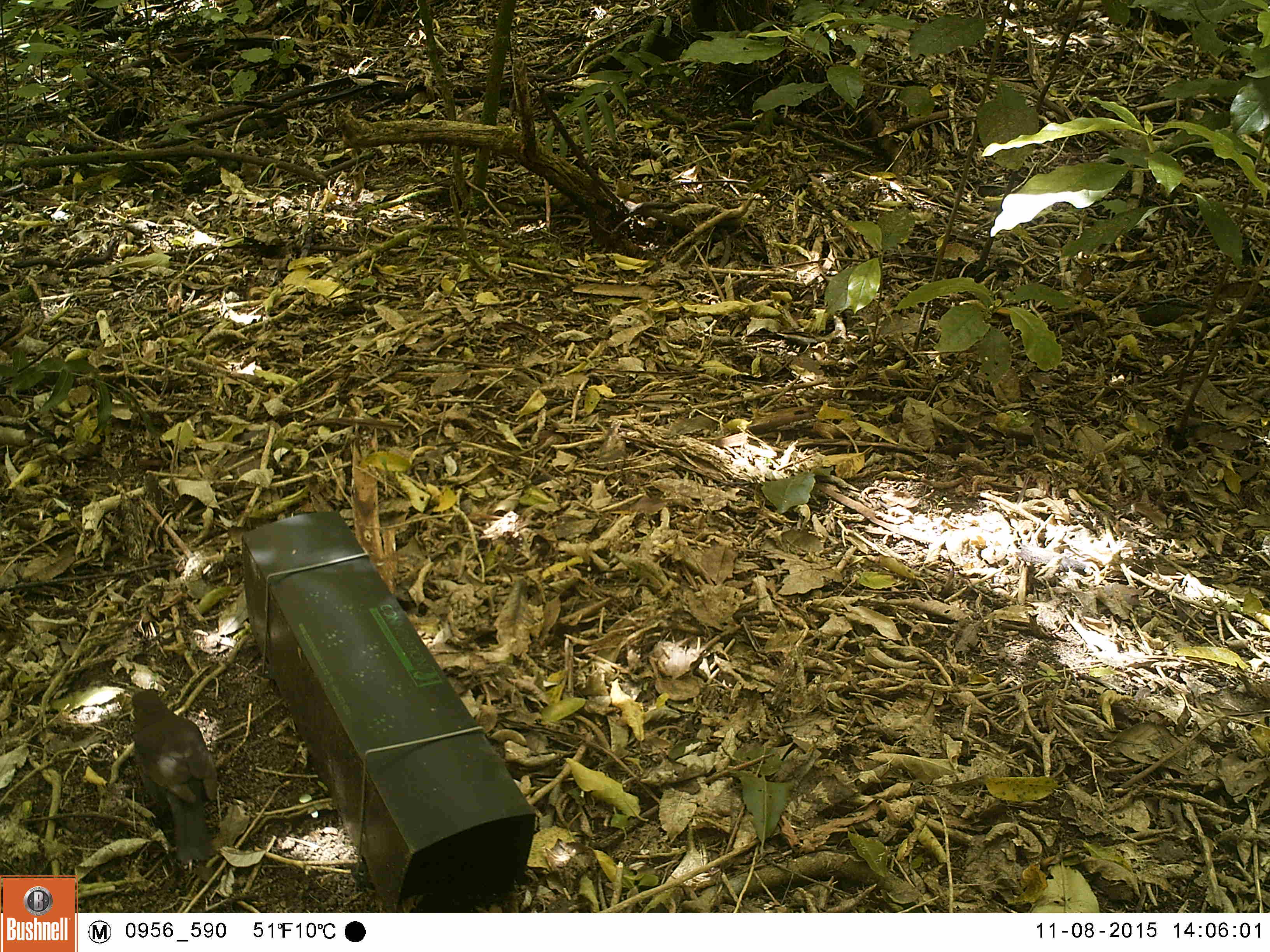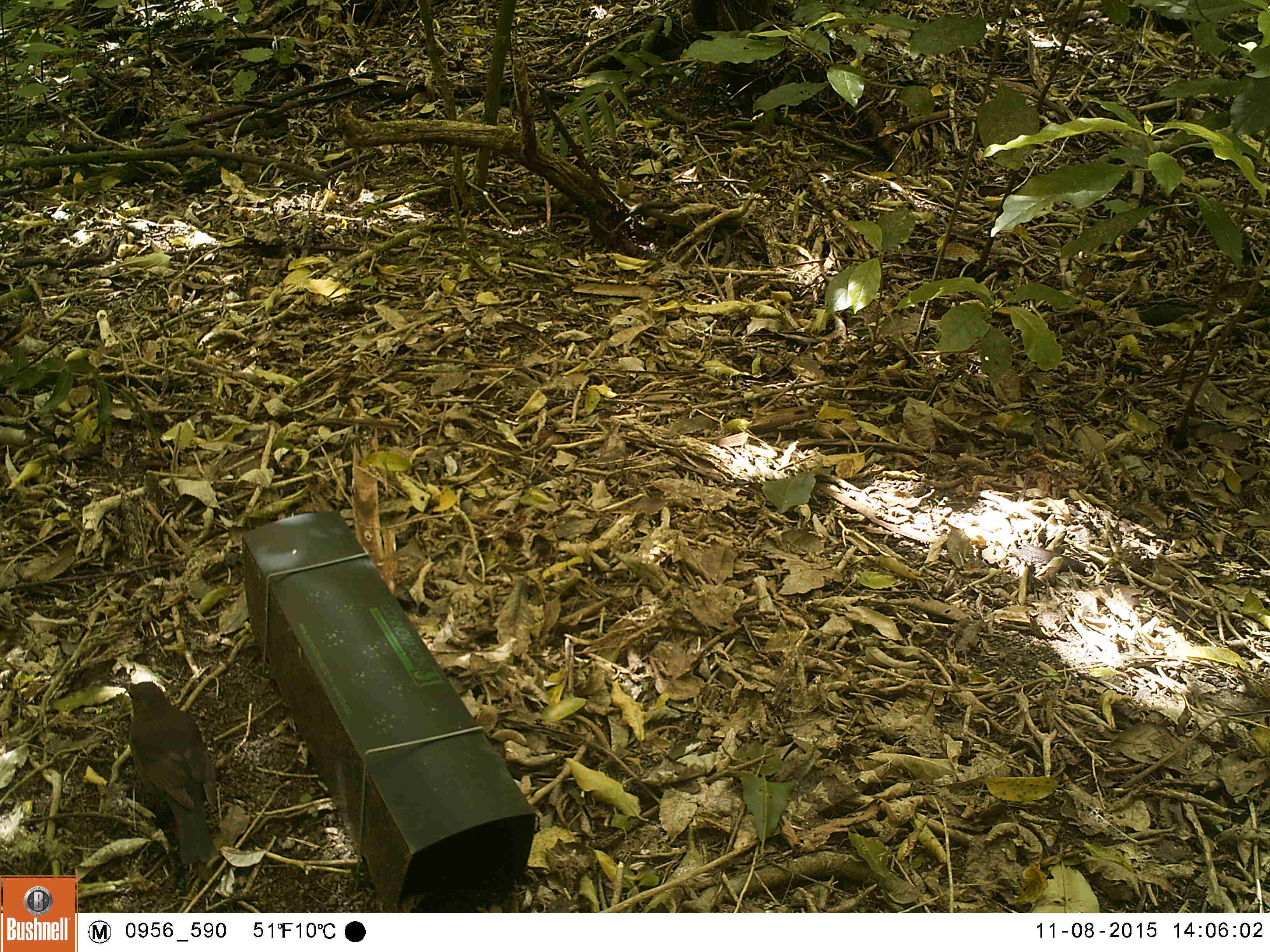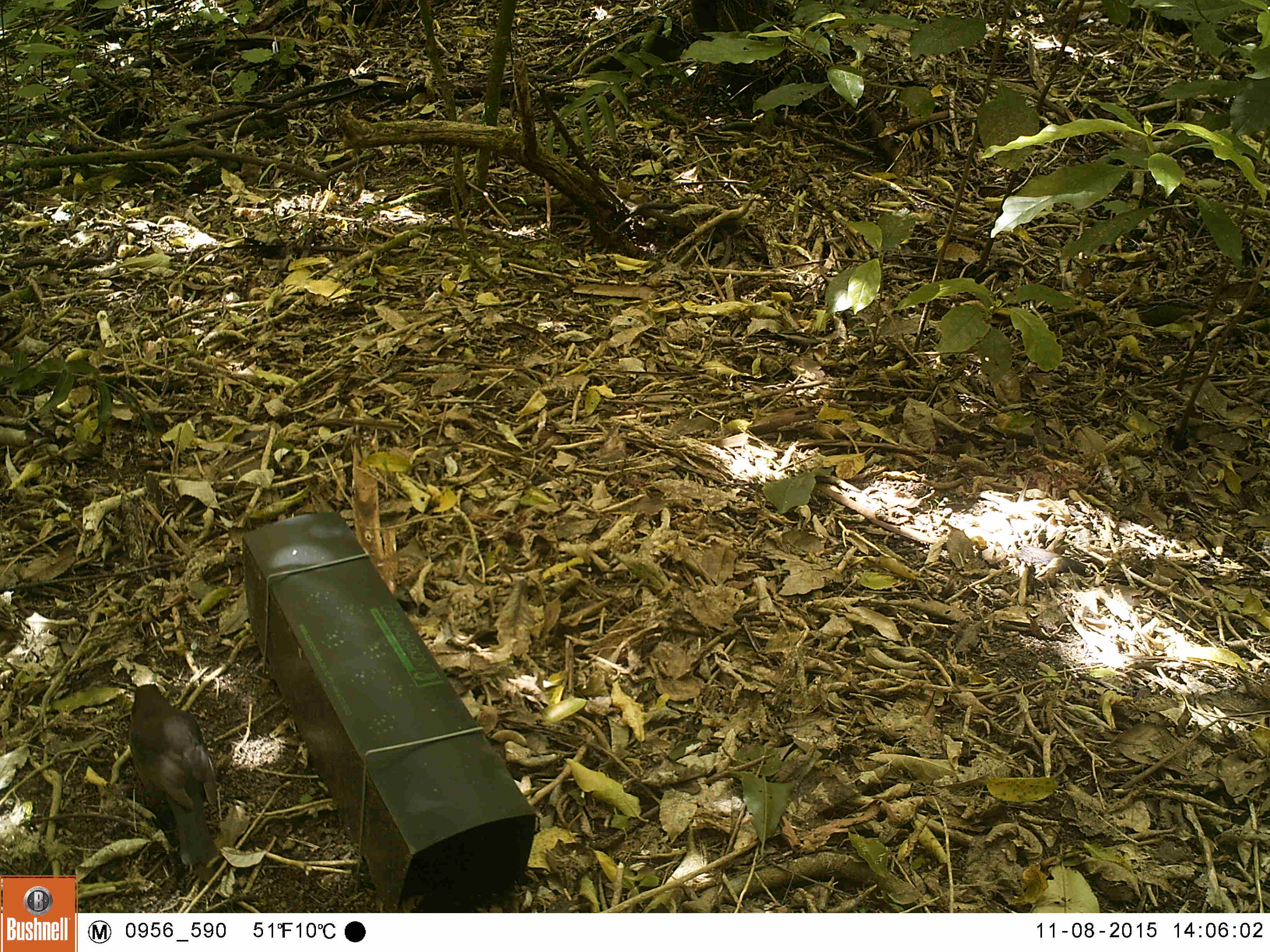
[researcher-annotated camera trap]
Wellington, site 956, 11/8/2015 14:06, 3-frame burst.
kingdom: Animalia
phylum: Chordata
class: Aves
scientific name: Aves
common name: bird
Bird (Aves).